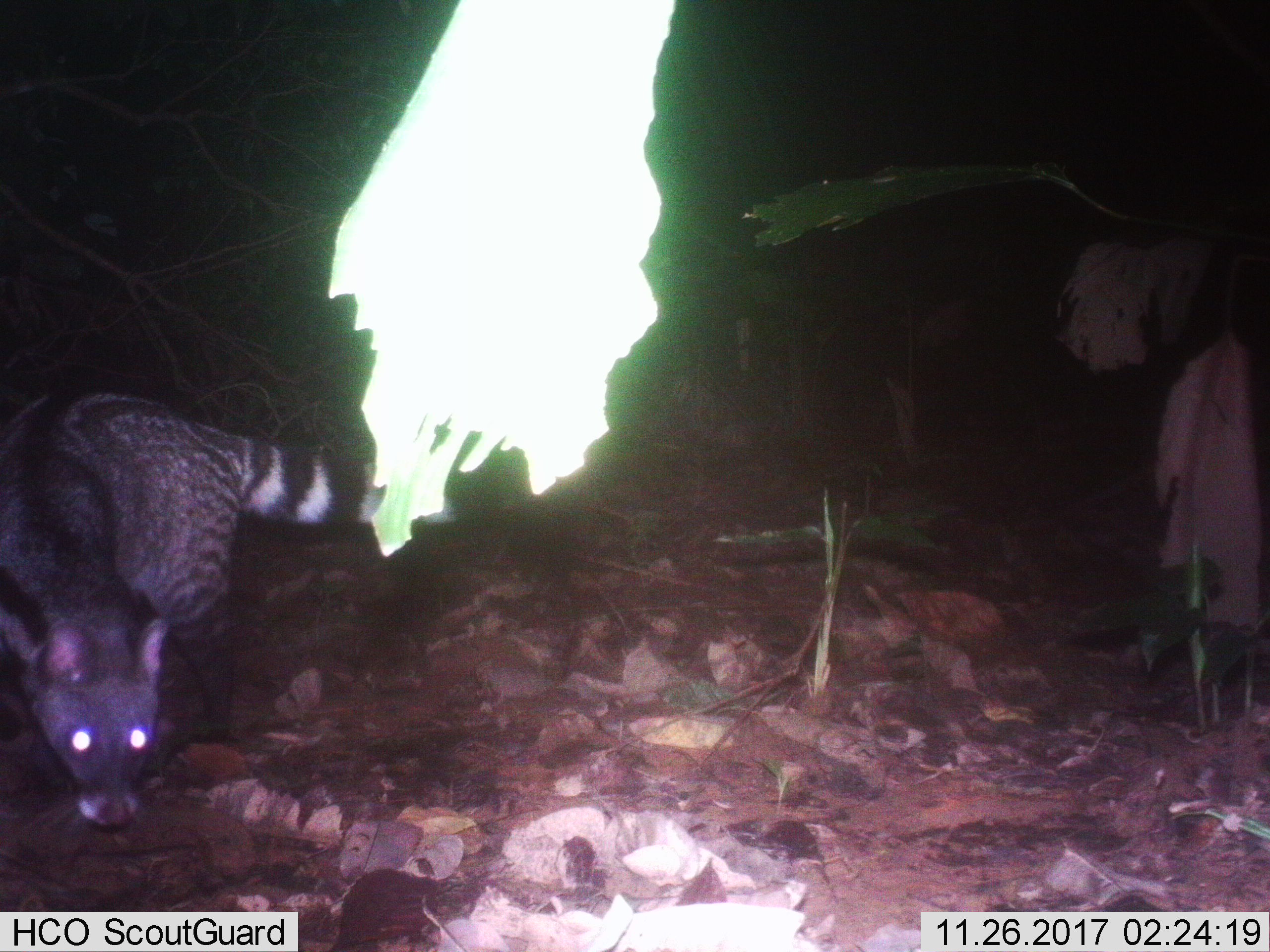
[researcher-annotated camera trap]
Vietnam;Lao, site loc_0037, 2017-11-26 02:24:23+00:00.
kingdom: Animalia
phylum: Chordata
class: Mammalia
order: Carnivora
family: Viverridae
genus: Viverra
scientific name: Viverra zibetha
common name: large indian civet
Large indian civet (Viverra zibetha). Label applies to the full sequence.